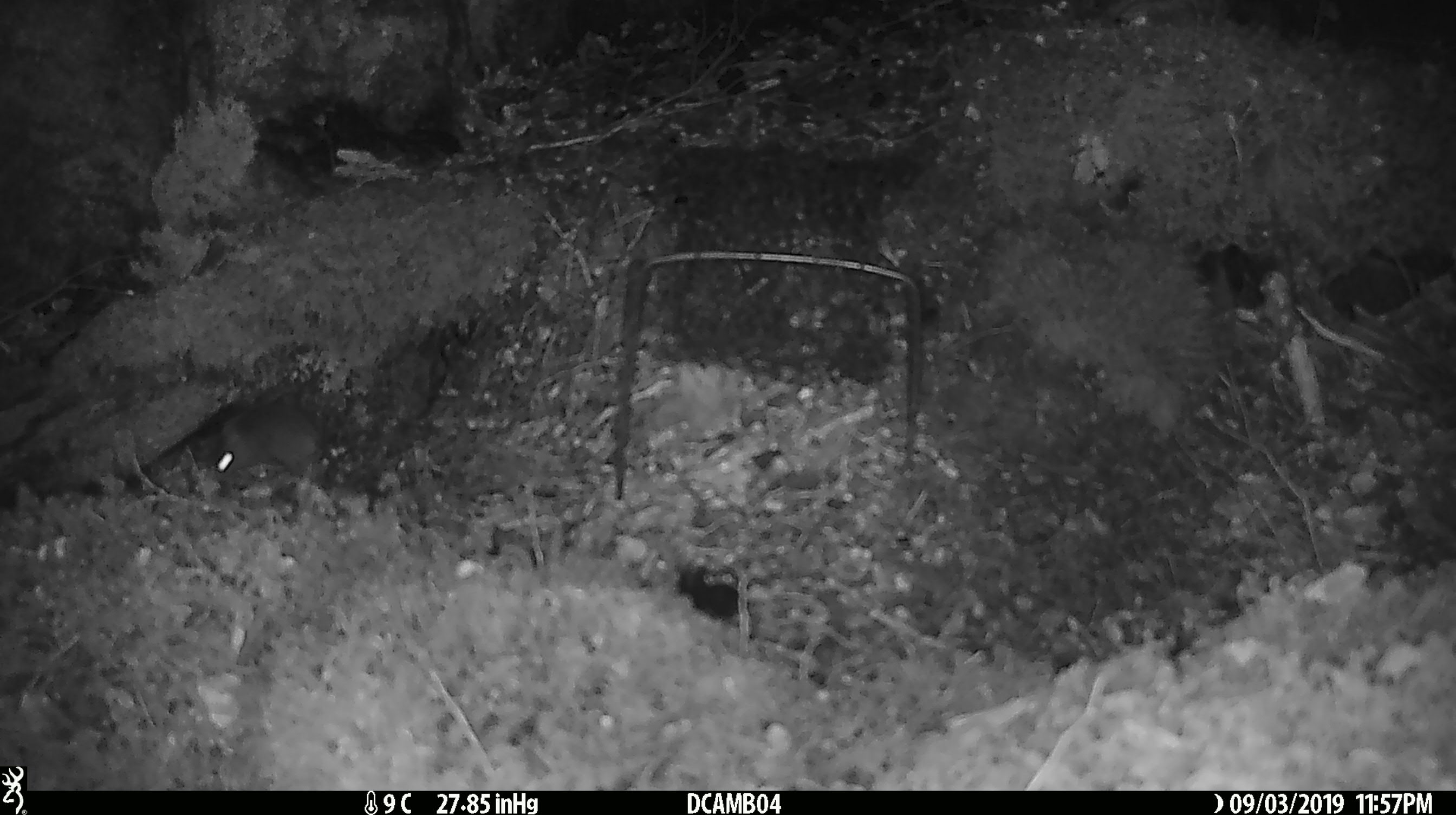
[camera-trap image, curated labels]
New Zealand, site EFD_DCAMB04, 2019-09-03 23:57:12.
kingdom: Animalia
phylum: Chordata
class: Mammalia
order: Rodentia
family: Muridae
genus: Mus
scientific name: Mus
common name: mouse